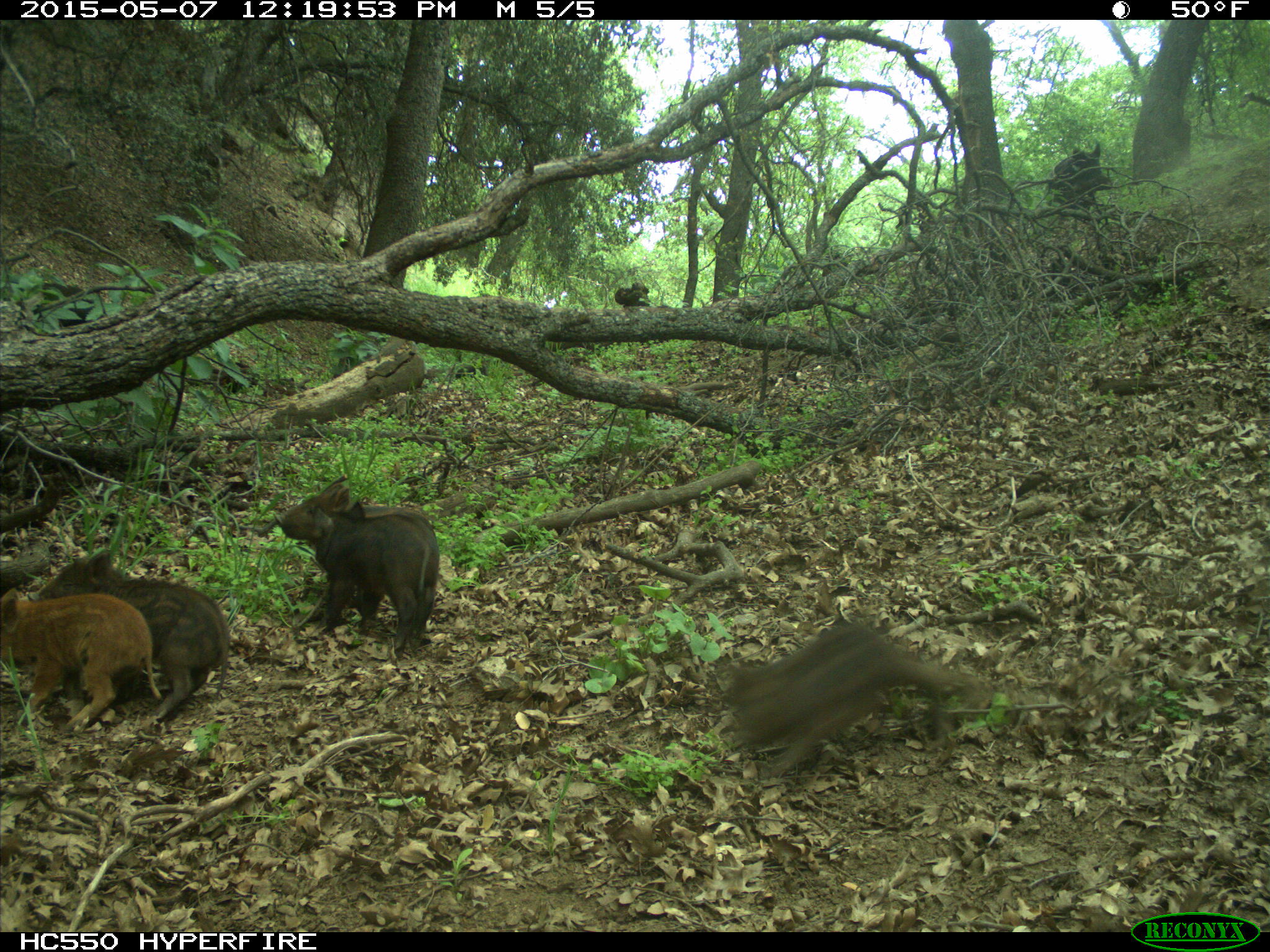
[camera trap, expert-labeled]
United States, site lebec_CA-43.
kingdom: Animalia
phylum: Chordata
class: Mammalia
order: Artiodactyla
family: Suidae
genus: Sus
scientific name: Sus scrofa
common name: wild boar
Sus scrofa (wild boar).